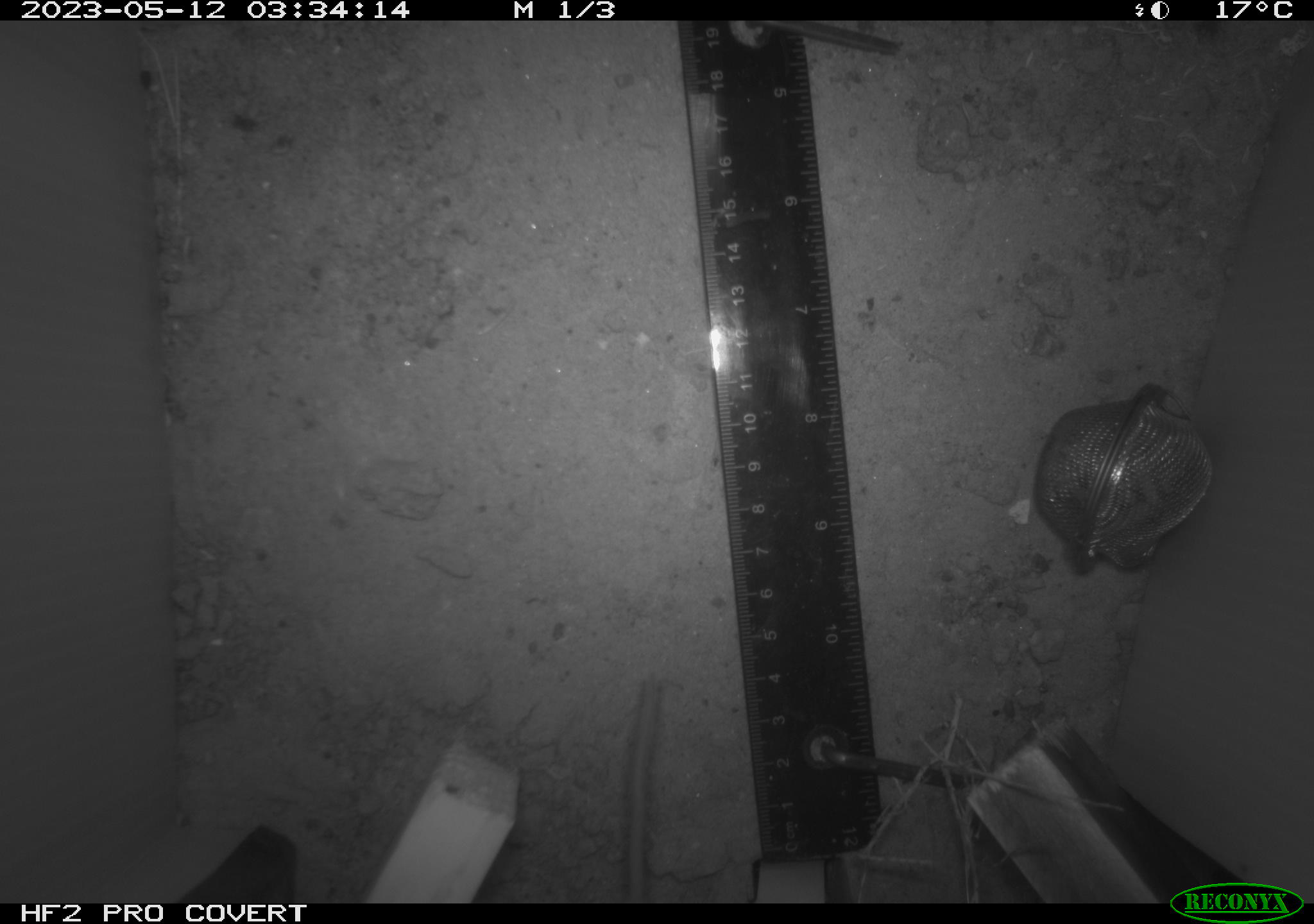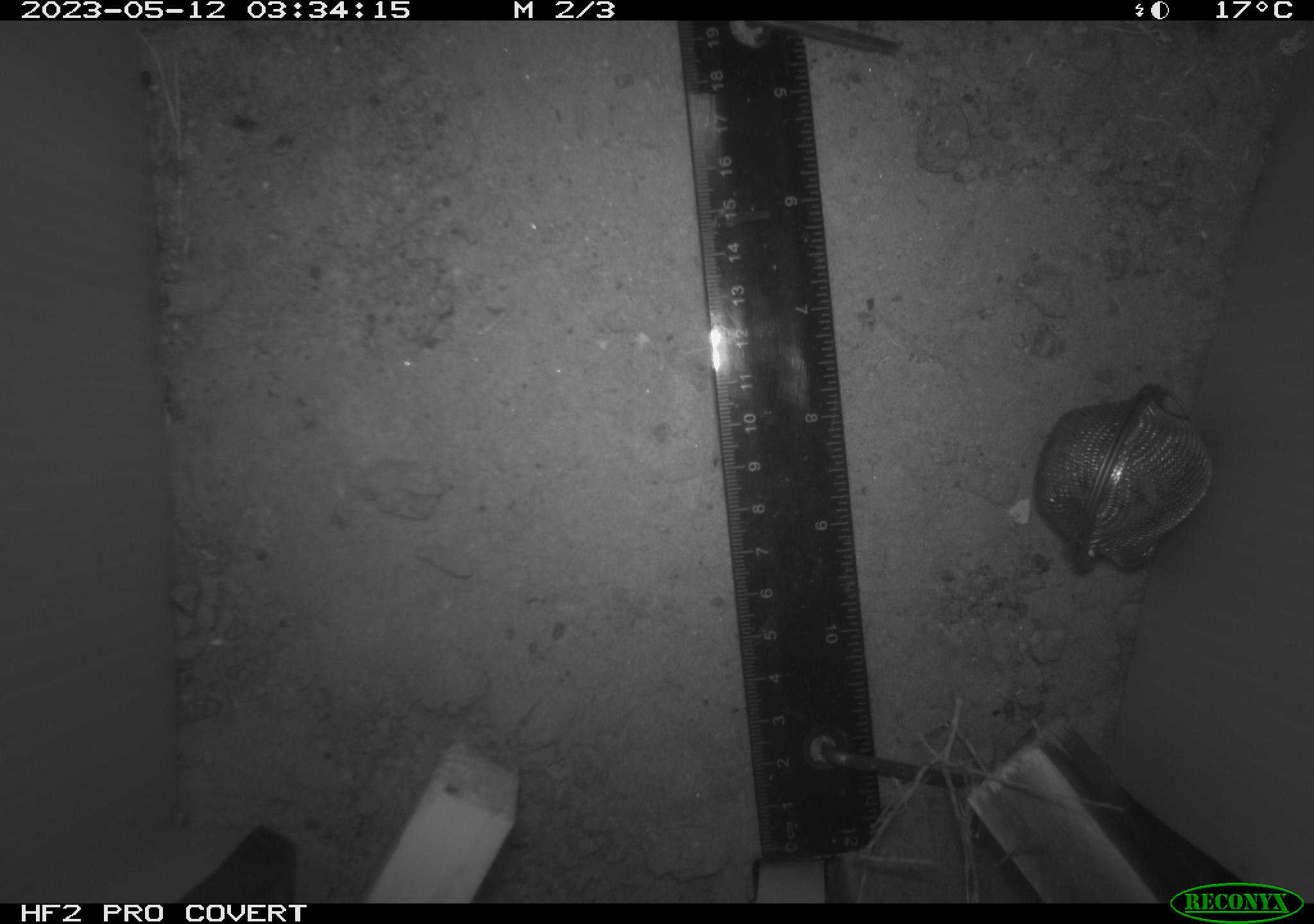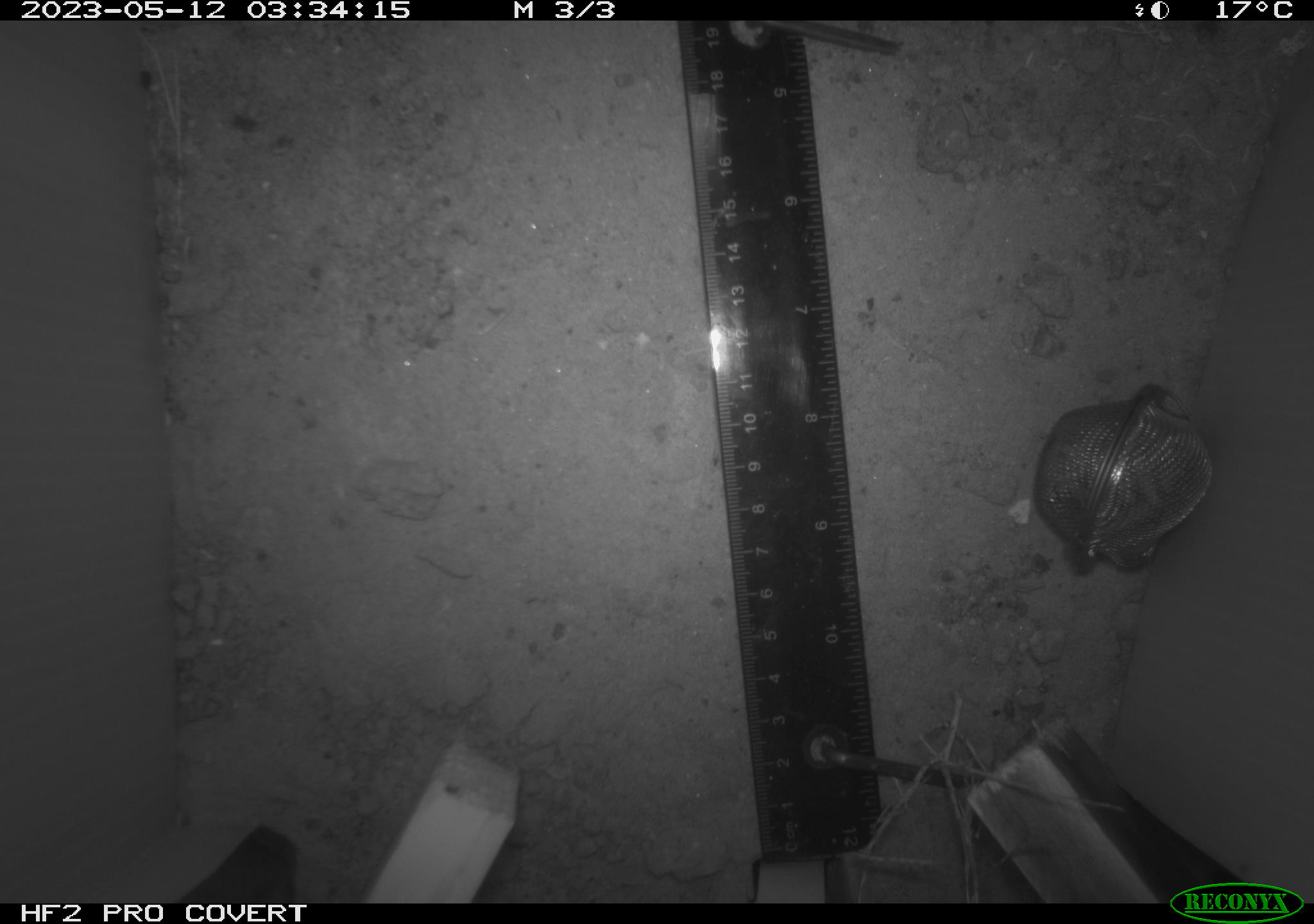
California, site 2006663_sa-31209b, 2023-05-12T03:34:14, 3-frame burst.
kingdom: Animalia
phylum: Chordata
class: Mammalia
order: Rodentia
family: Cricetidae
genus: Peromyscus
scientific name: Peromyscus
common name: deer mice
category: peromyscus species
Peromyscus species (deer mice) (Peromyscus).